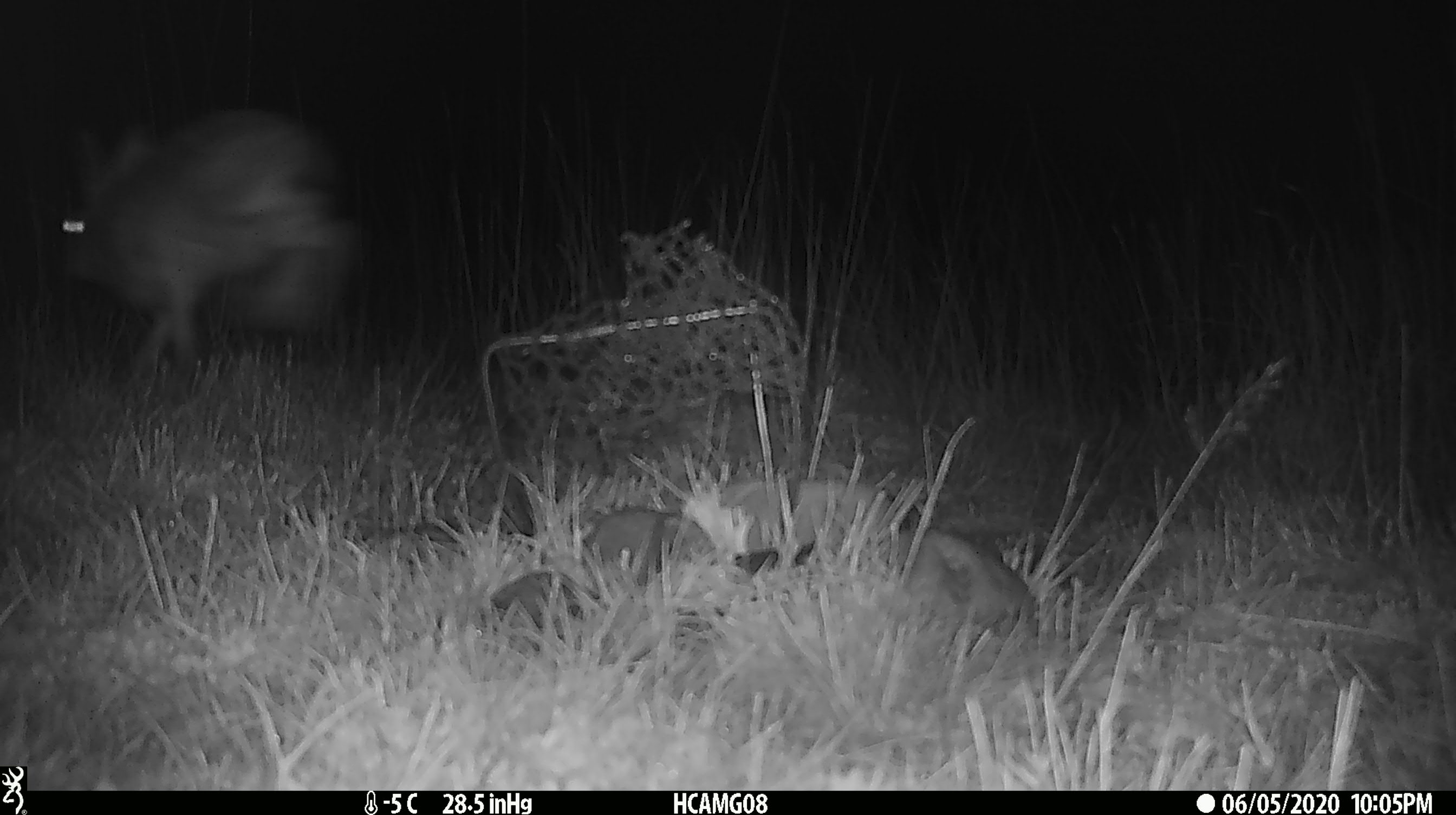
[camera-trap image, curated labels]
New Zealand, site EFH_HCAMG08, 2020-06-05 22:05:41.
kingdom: Animalia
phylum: Chordata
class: Mammalia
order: Lagomorpha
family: Leporidae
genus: Lepus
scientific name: Lepus europaeus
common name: brown hare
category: hare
Hare (brown hare) (Lepus europaeus).